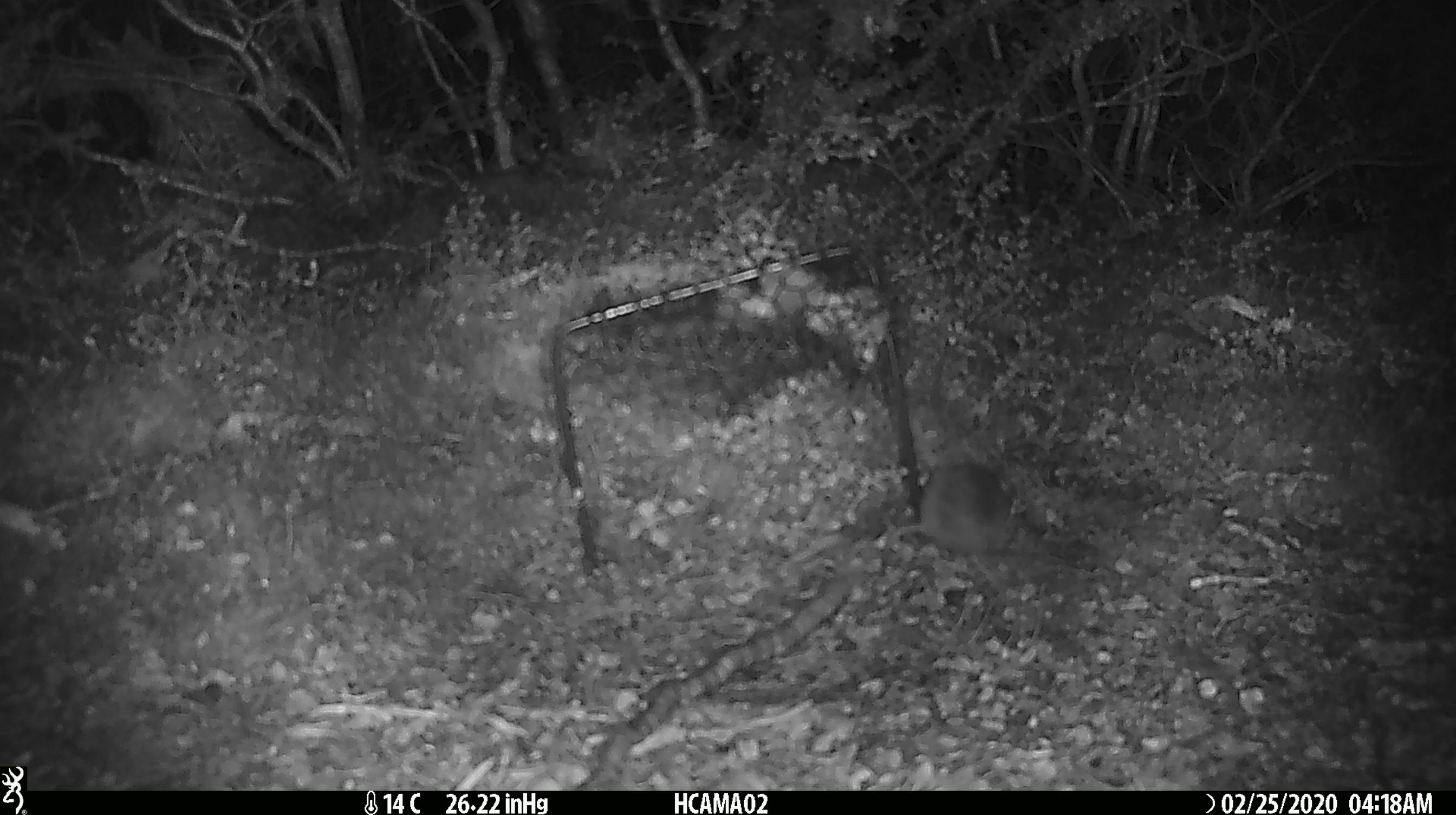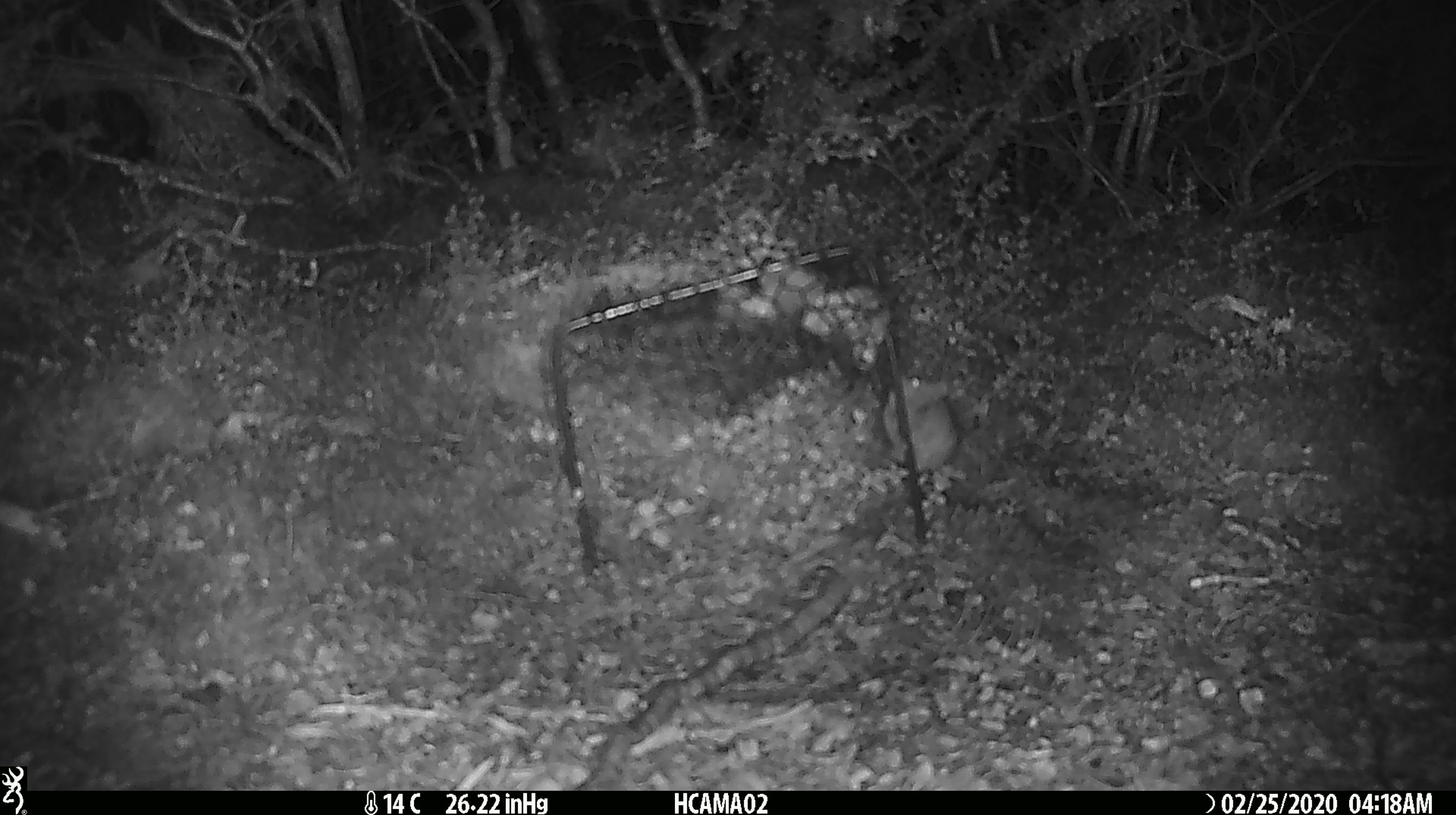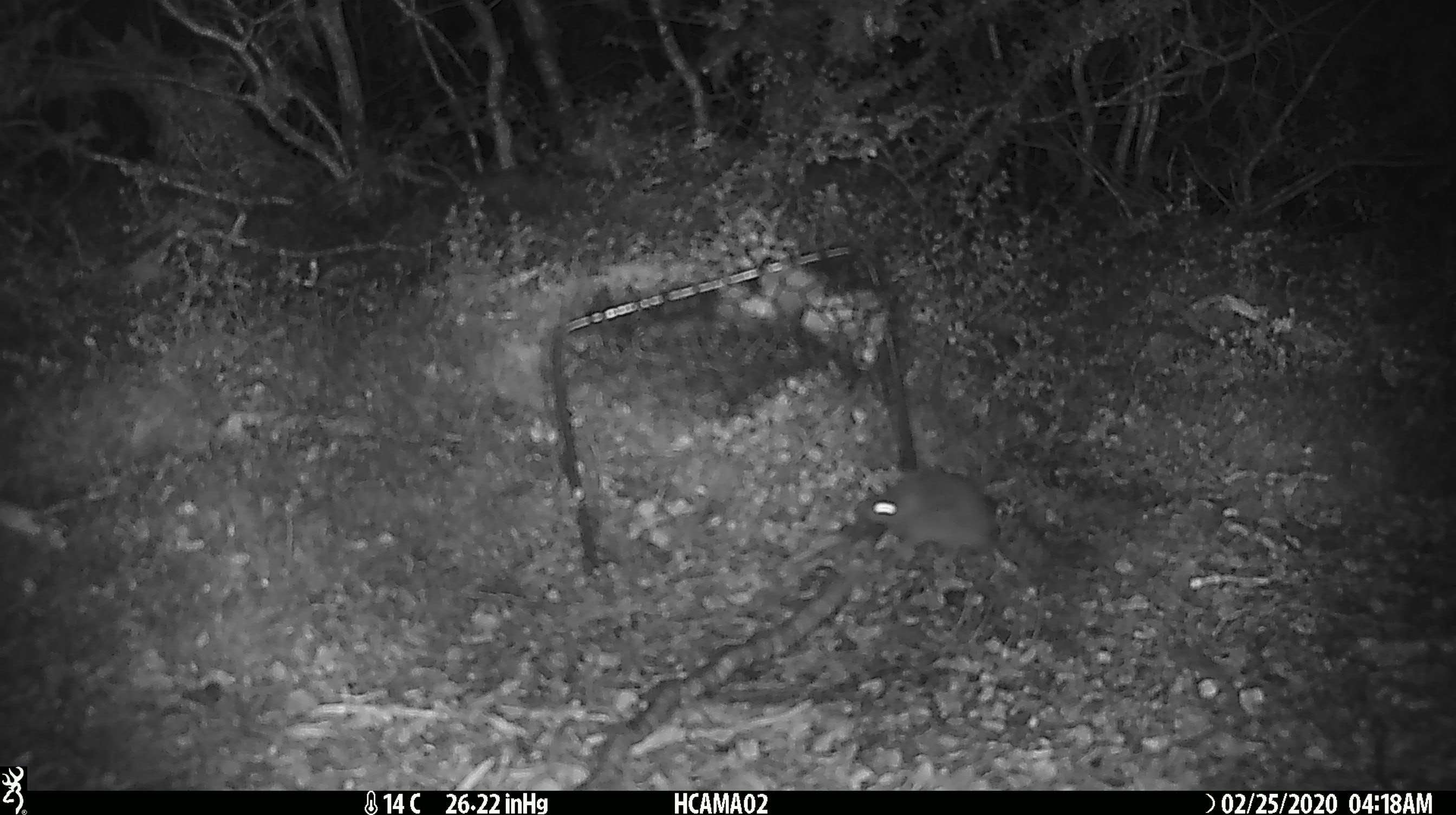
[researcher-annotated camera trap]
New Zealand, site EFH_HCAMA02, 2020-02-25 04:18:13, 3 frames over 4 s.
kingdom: Animalia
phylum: Chordata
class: Mammalia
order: Rodentia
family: Muridae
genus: Mus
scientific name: Mus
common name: mouse